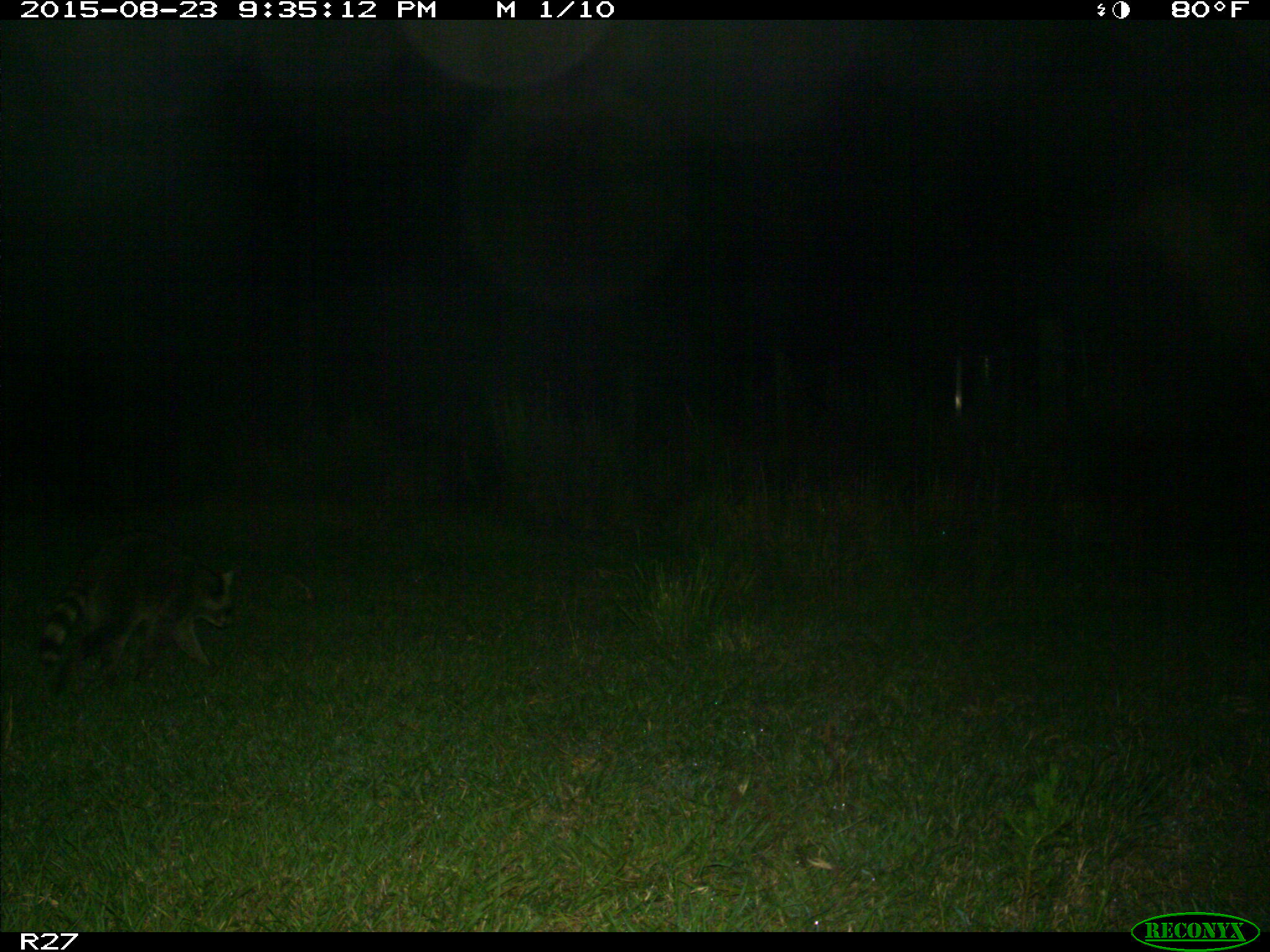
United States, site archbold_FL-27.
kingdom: Animalia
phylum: Chordata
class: Mammalia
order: Carnivora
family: Procyonidae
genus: Procyon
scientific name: Procyon lotor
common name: common raccoon